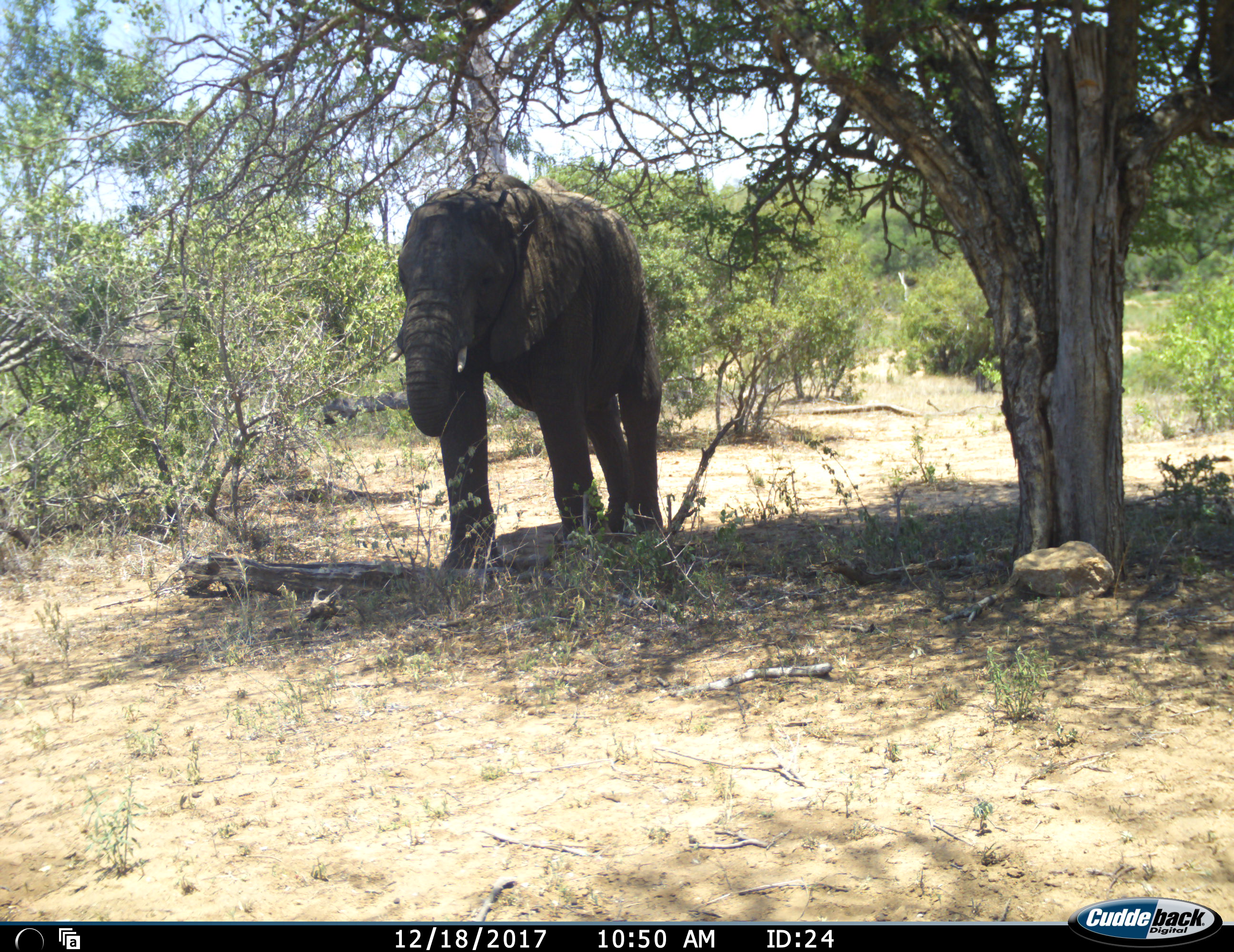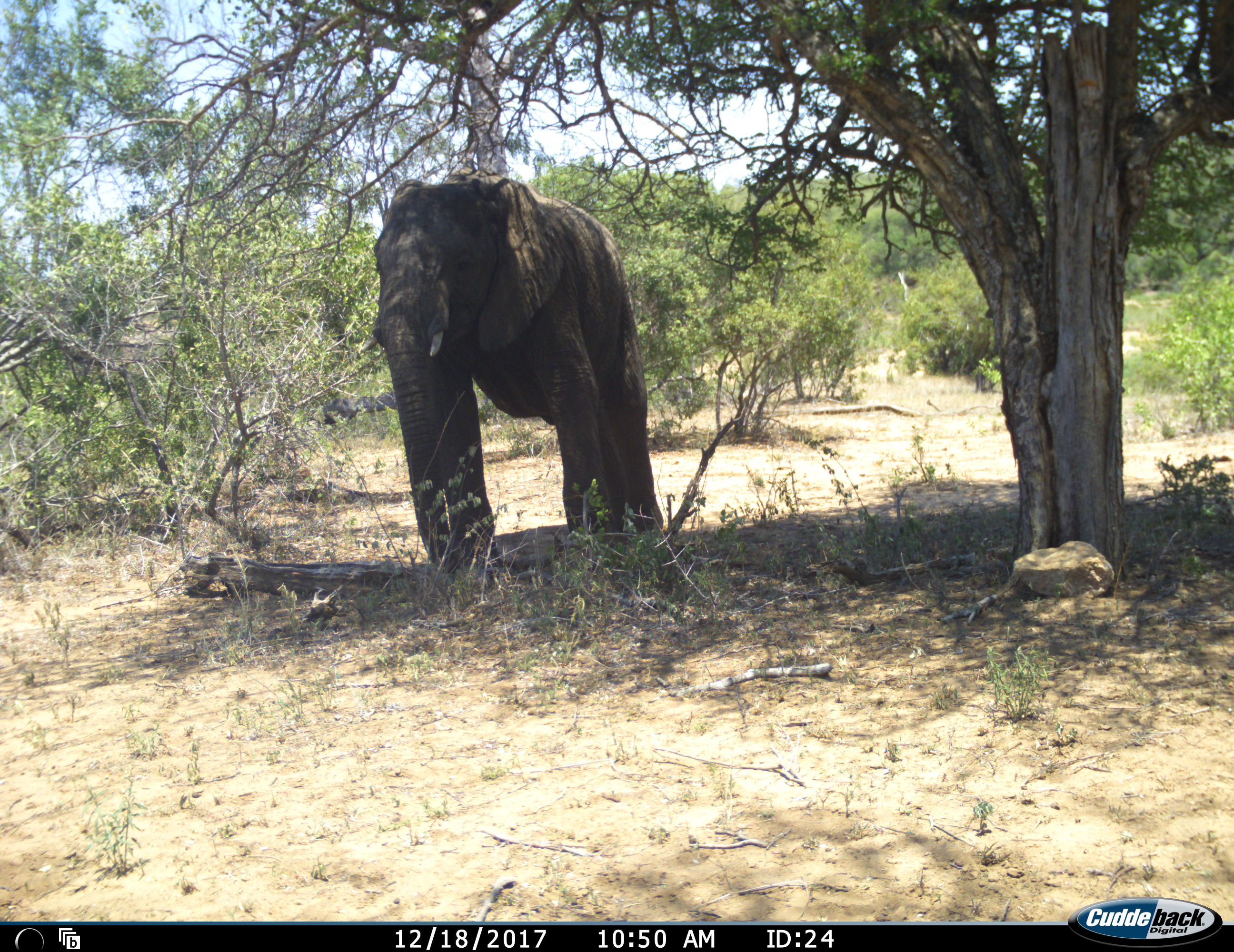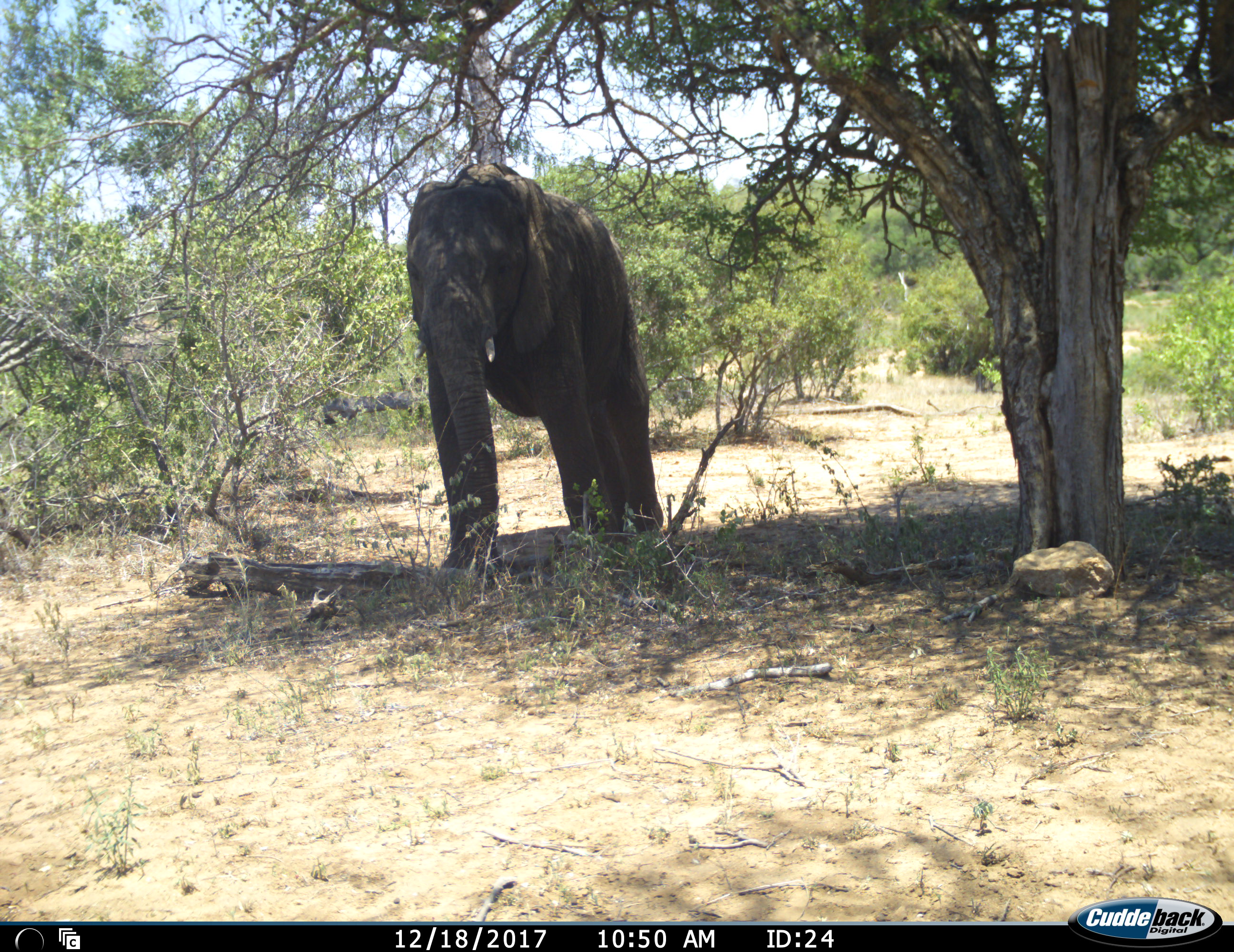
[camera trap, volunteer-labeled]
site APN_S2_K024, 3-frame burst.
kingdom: Animalia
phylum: Chordata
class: Mammalia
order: Proboscidea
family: Elephantidae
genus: Loxodonta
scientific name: Loxodonta africana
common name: african bush elephant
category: elephant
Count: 1.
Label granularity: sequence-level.